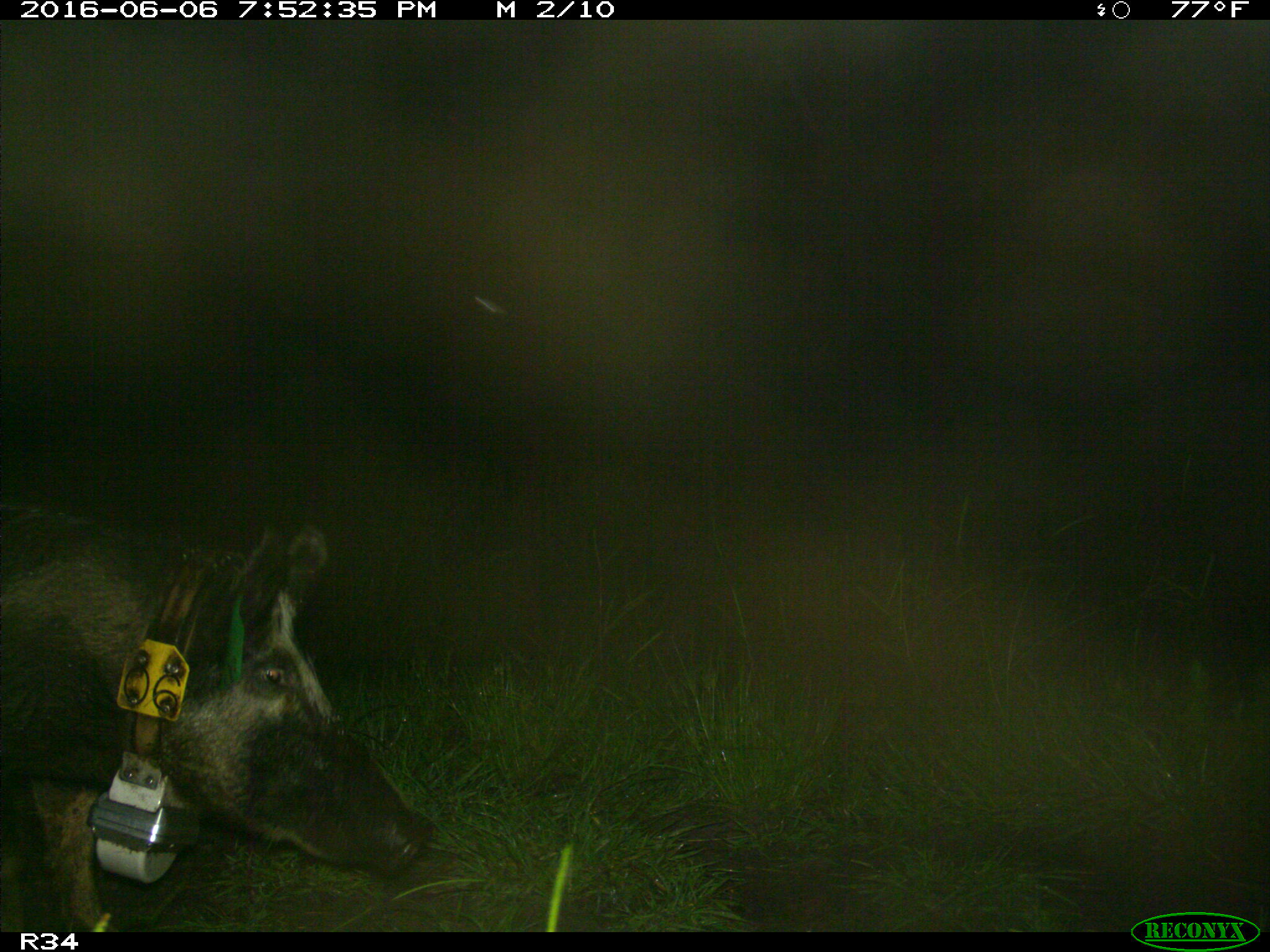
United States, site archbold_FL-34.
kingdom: Animalia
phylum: Chordata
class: Mammalia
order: Artiodactyla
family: Suidae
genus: Sus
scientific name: Sus scrofa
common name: wild boar